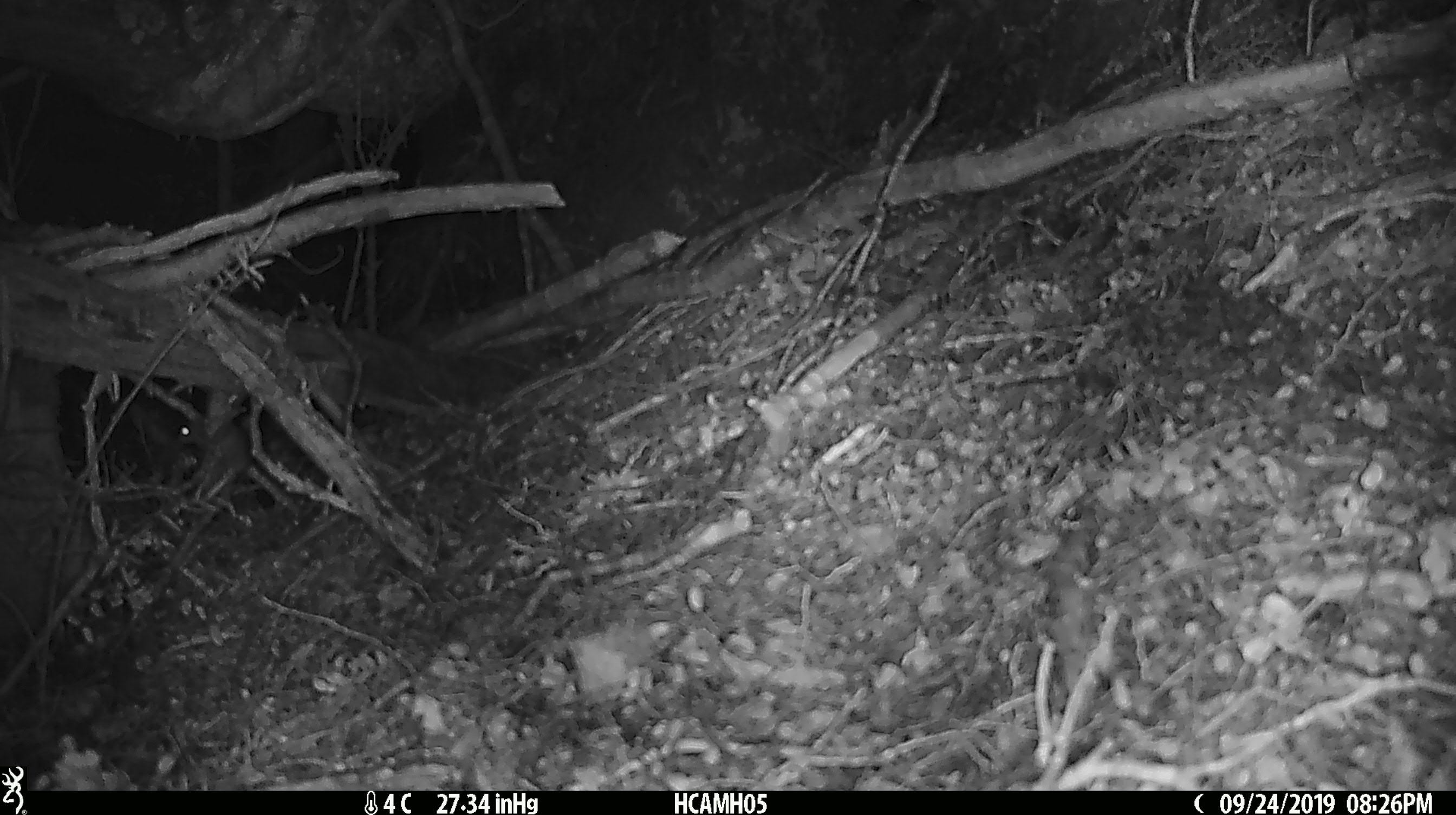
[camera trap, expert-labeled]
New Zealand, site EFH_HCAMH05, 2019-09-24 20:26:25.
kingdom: Animalia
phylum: Chordata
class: Mammalia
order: Rodentia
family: Muridae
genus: Mus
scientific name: Mus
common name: mouse